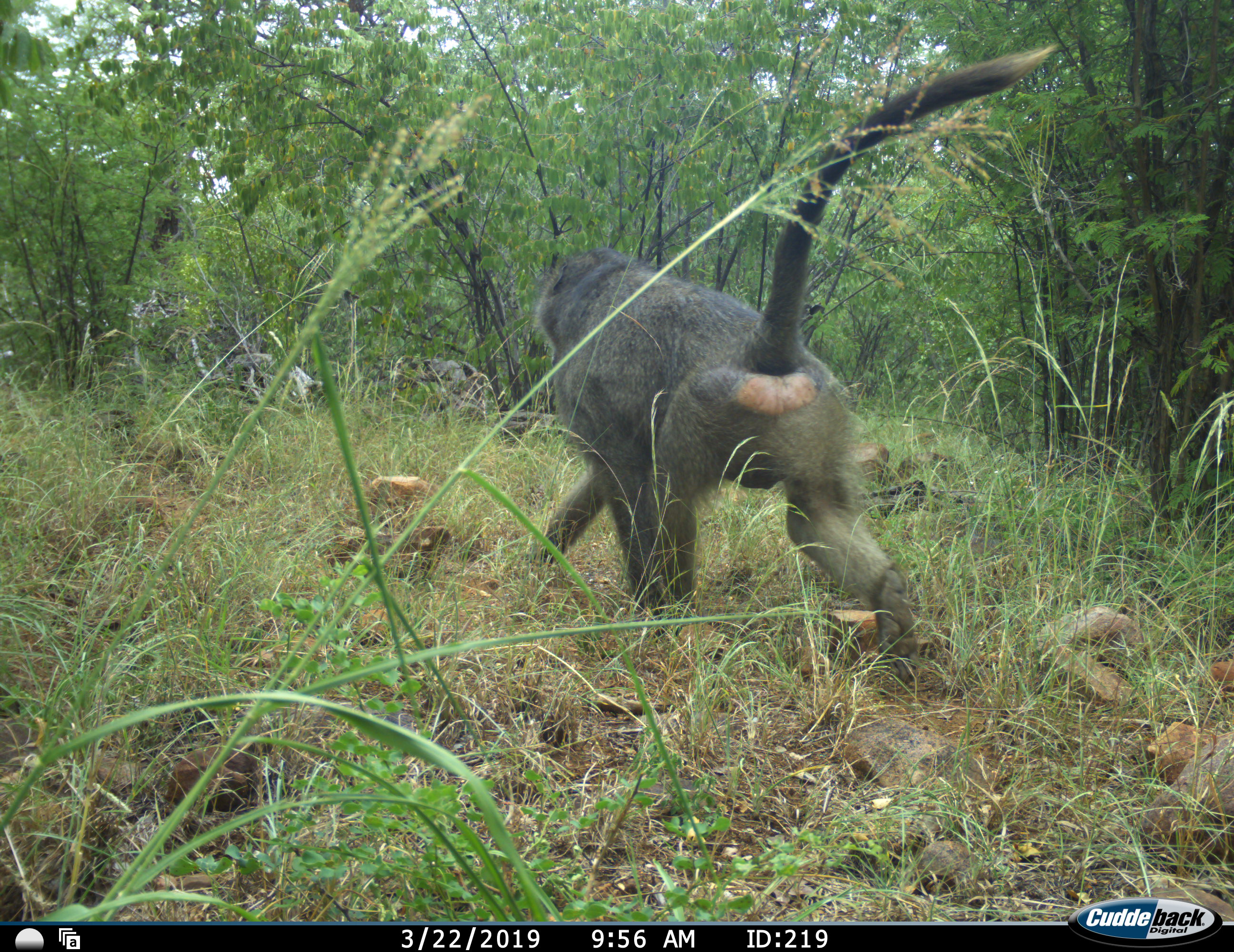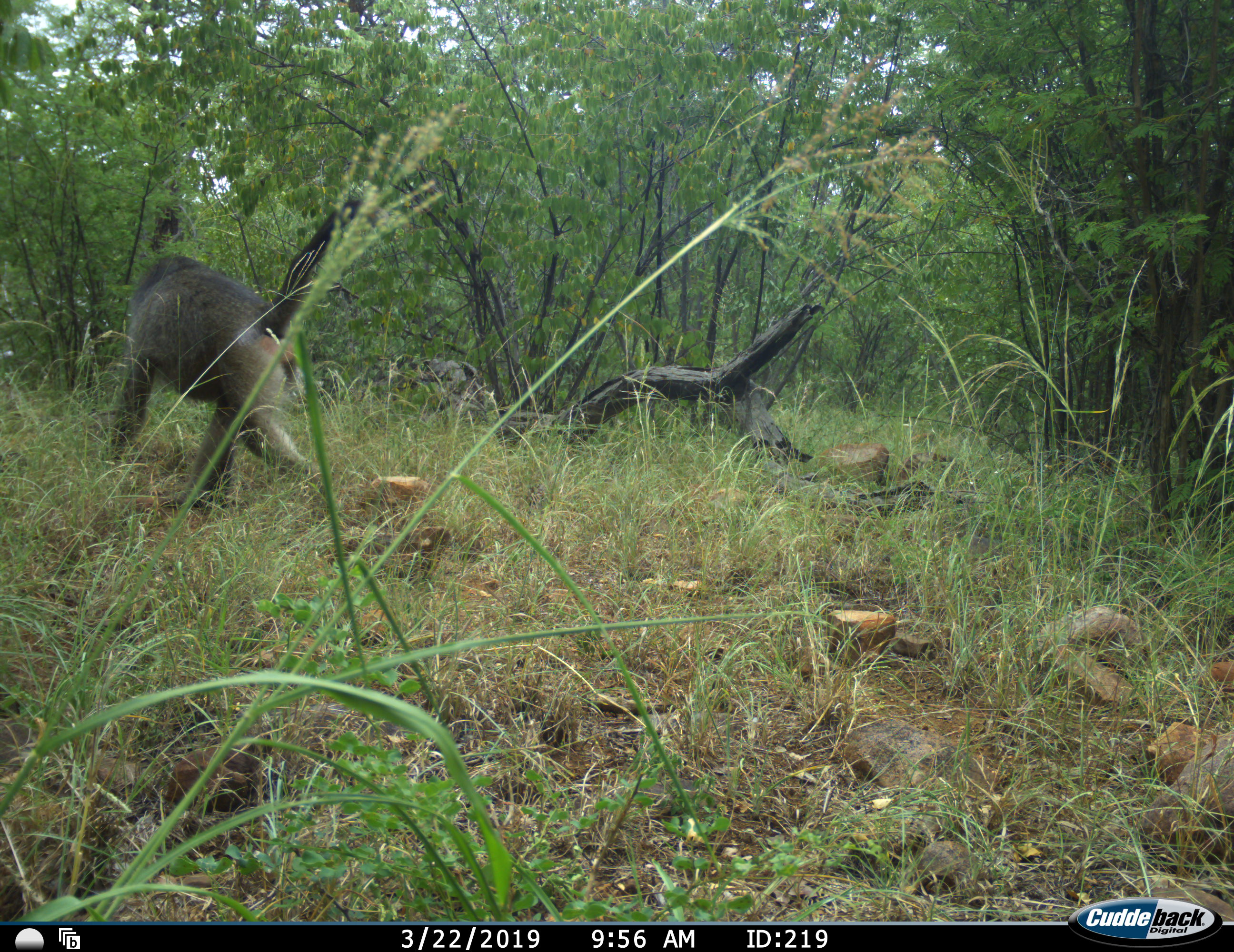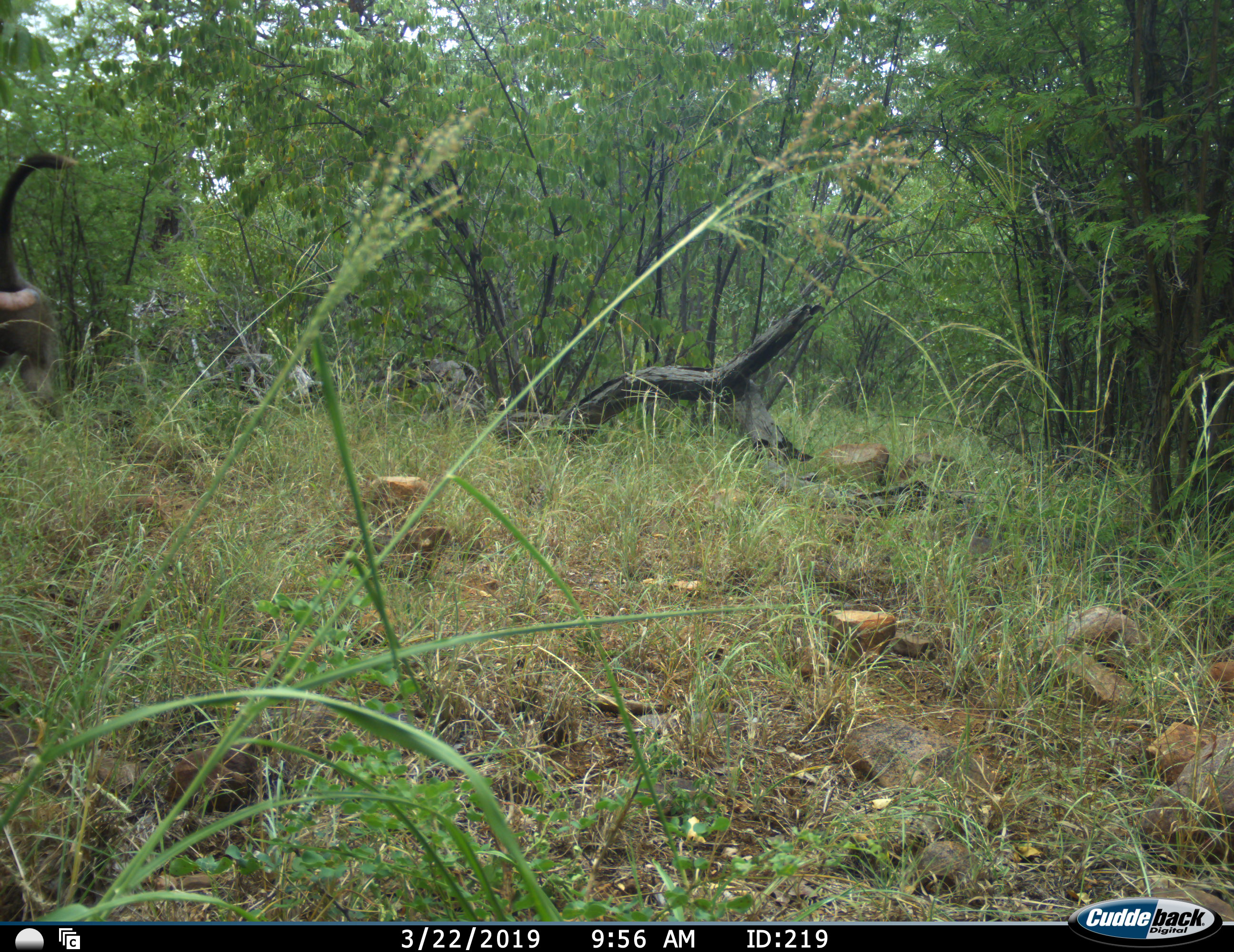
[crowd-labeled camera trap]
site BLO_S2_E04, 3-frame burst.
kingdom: Animalia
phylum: Chordata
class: Mammalia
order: Primates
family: Cercopithecidae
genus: Papio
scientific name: Papio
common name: baboon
Baboon (Papio), count 1. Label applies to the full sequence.